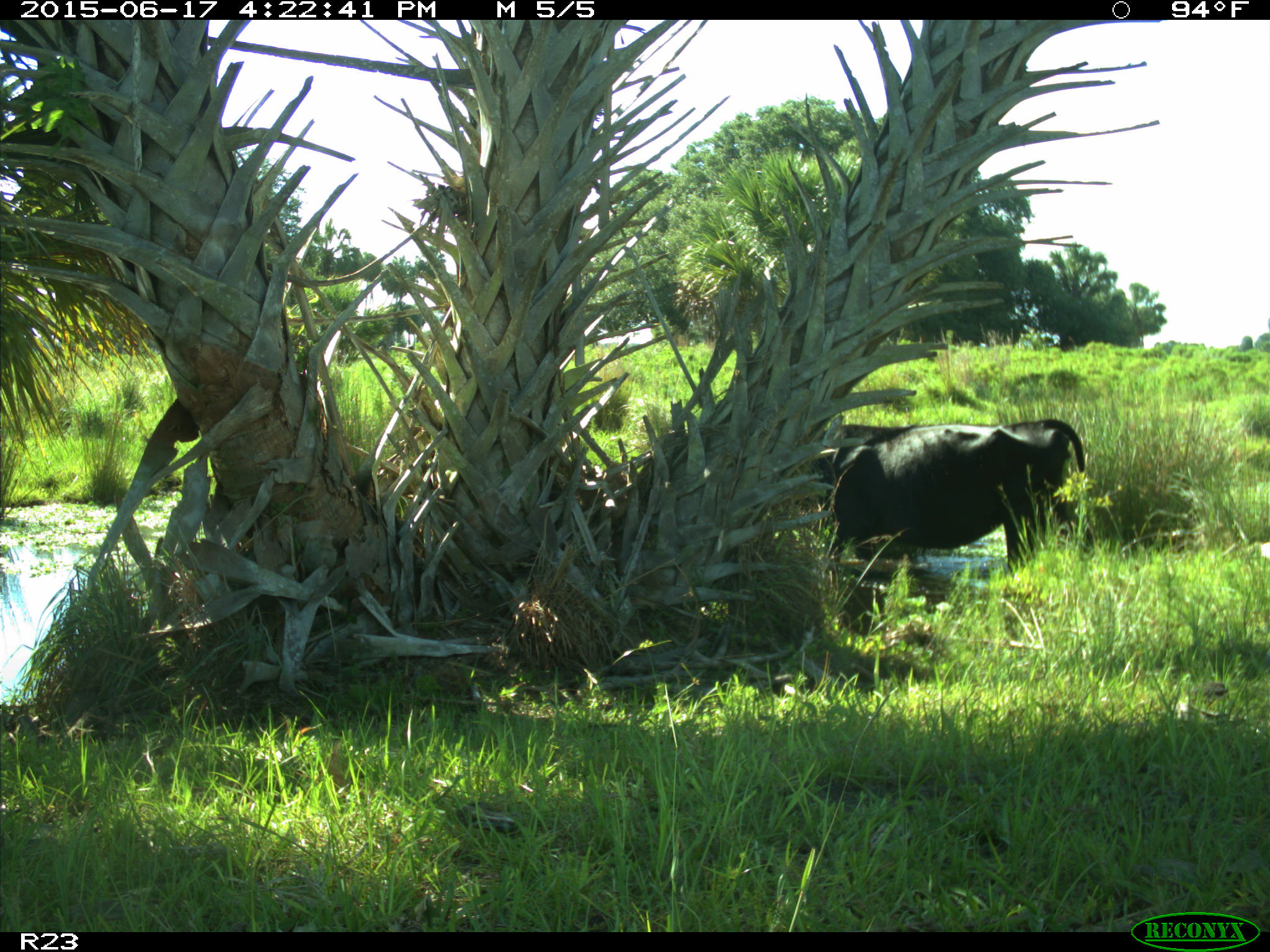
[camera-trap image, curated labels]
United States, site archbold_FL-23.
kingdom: Animalia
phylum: Chordata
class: Mammalia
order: Artiodactyla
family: Bovidae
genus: Bos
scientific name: Bos taurus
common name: domestic cow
Bos taurus (domestic cow).